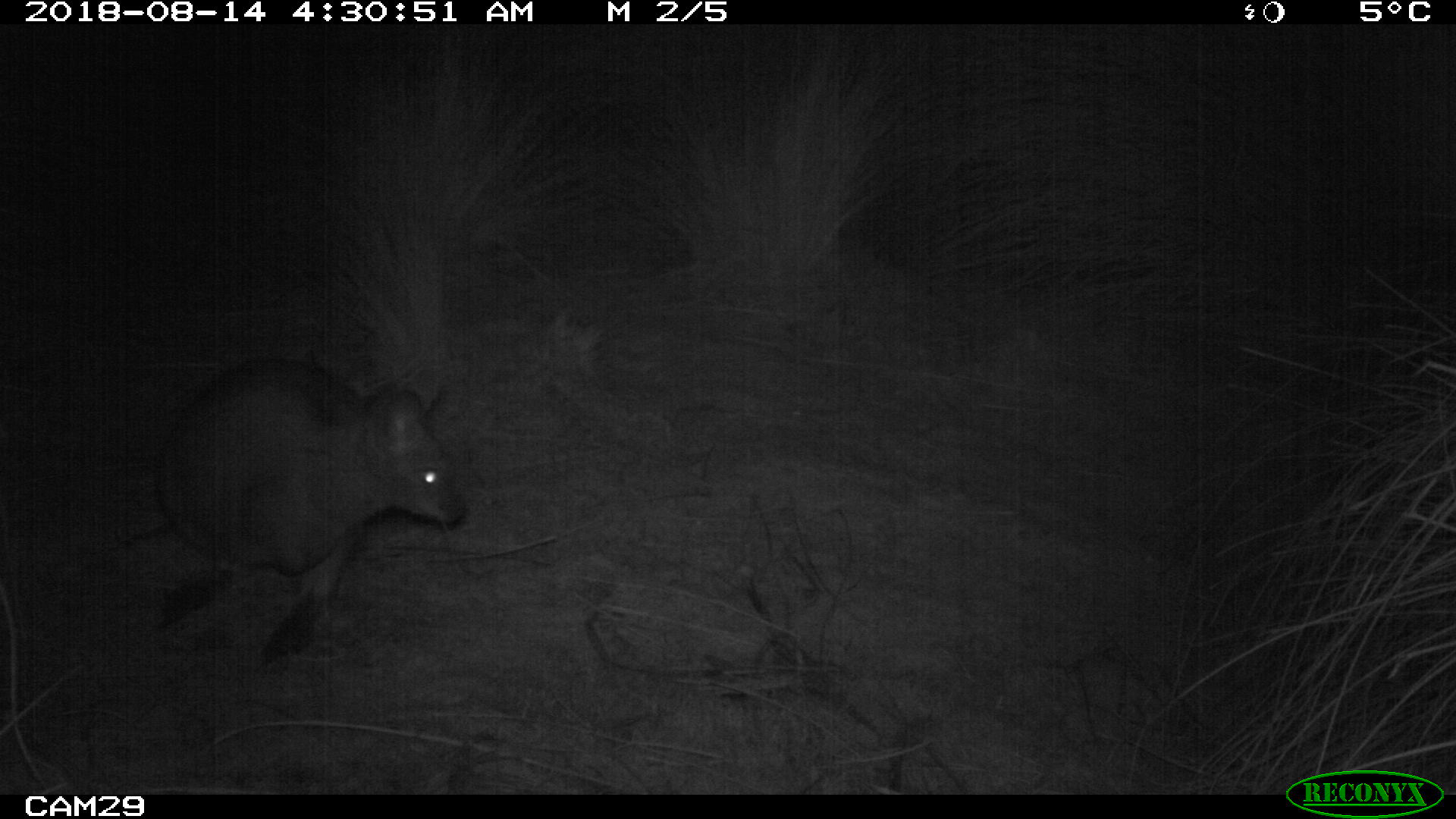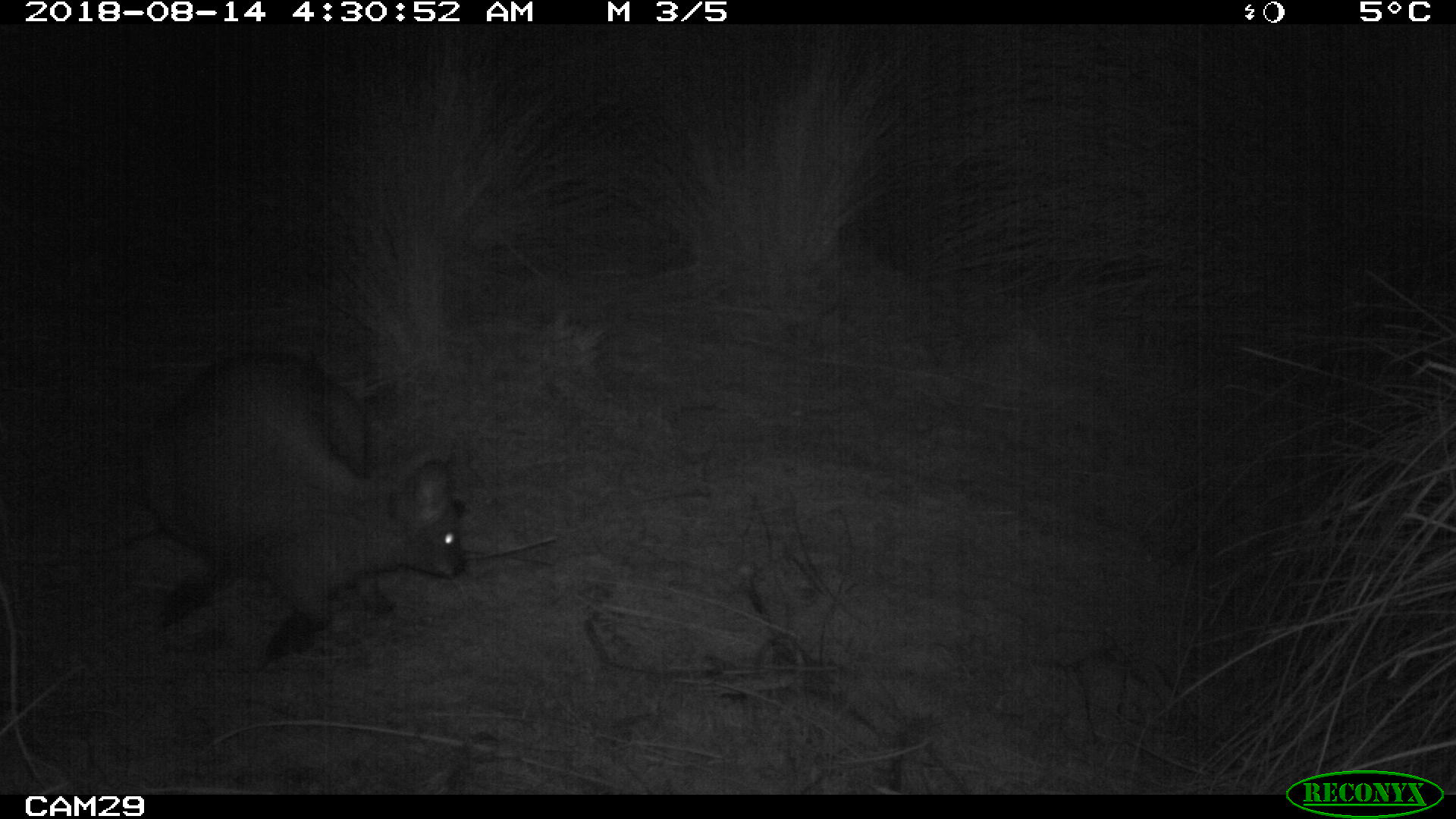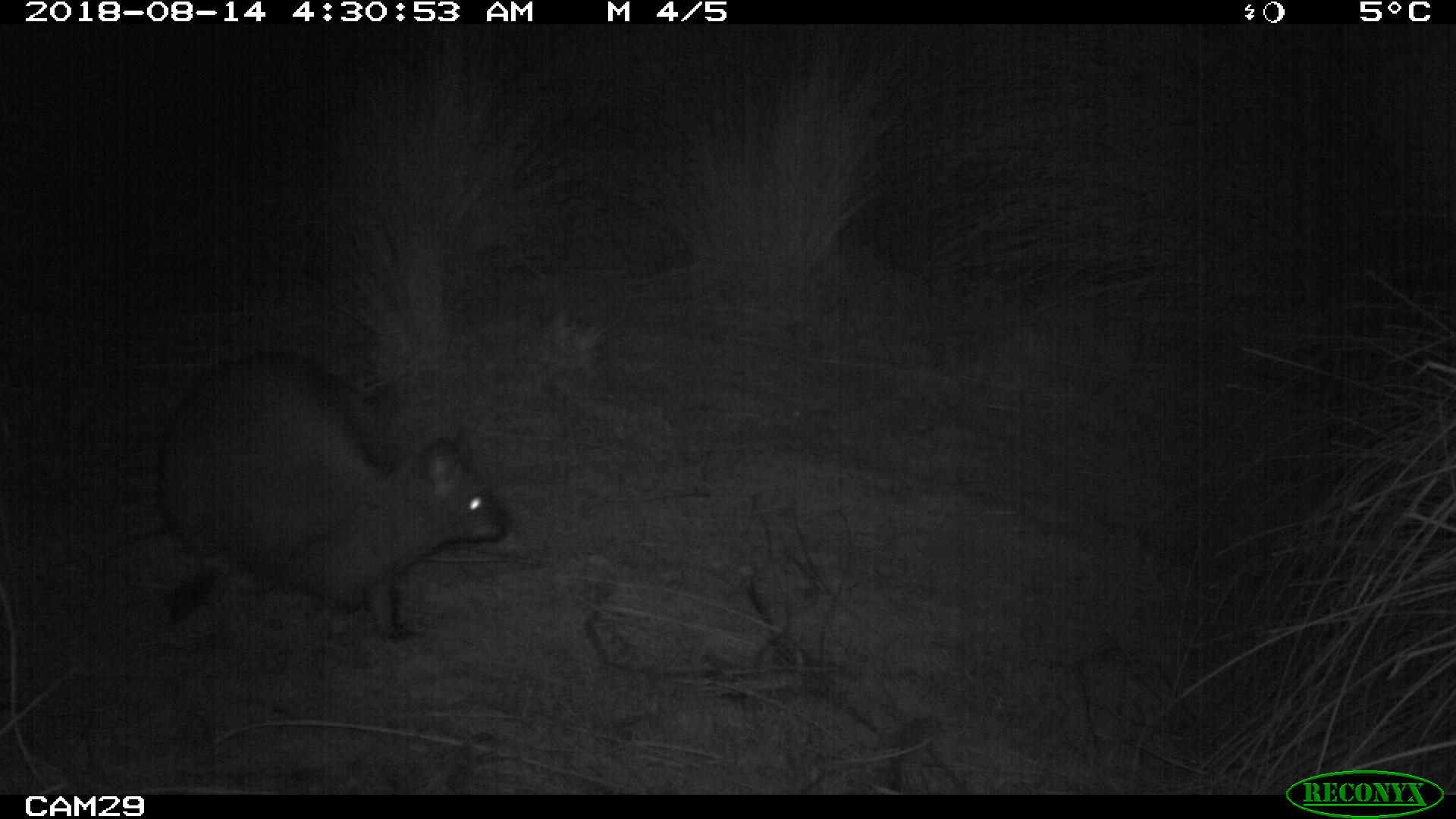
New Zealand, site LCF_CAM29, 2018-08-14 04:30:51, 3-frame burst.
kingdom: Animalia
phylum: Chordata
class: Mammalia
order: Diprotodontia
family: Macropodidae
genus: Notamacropus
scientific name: Notamacropus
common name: wallaby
Wallaby (Notamacropus).